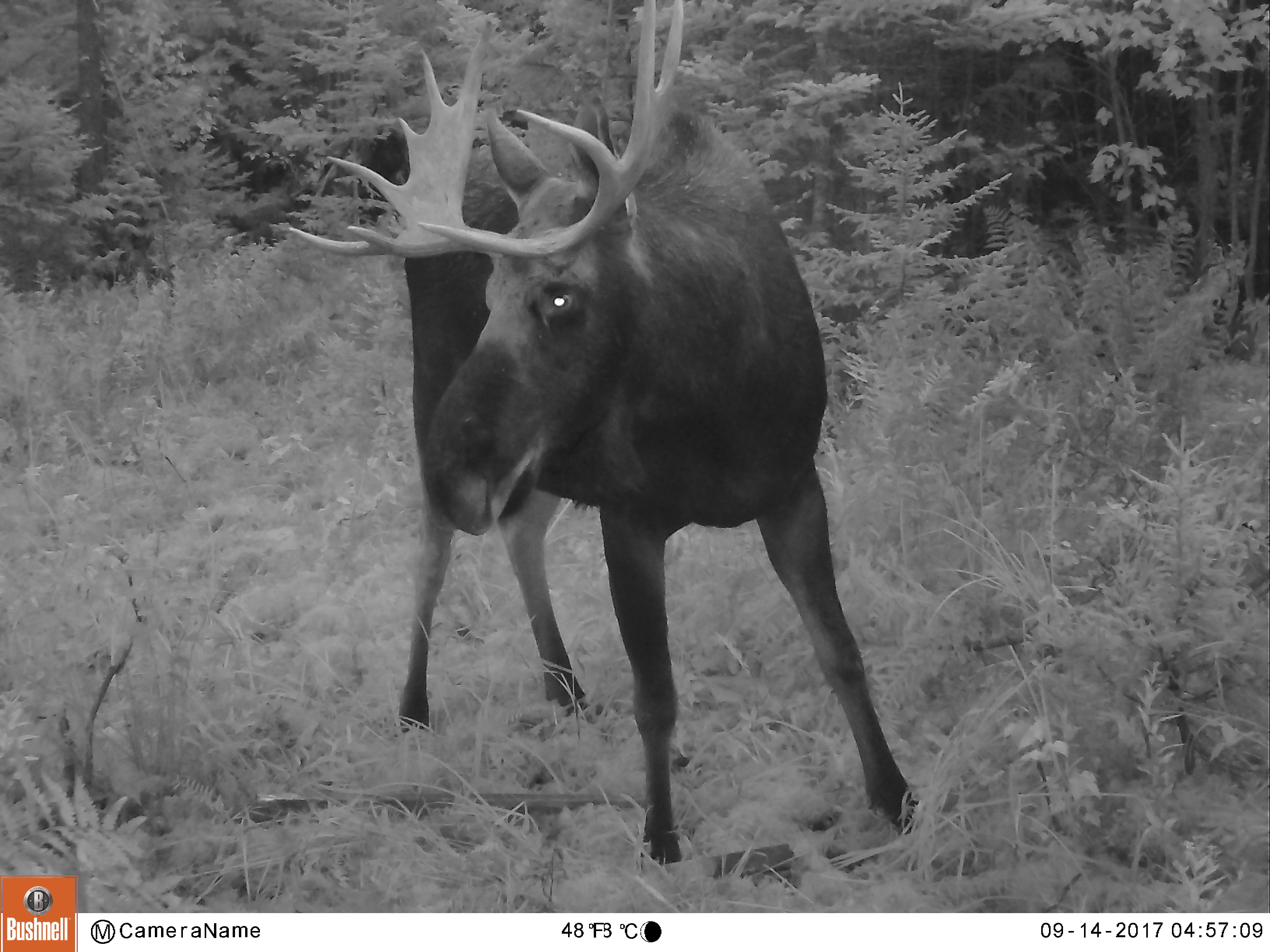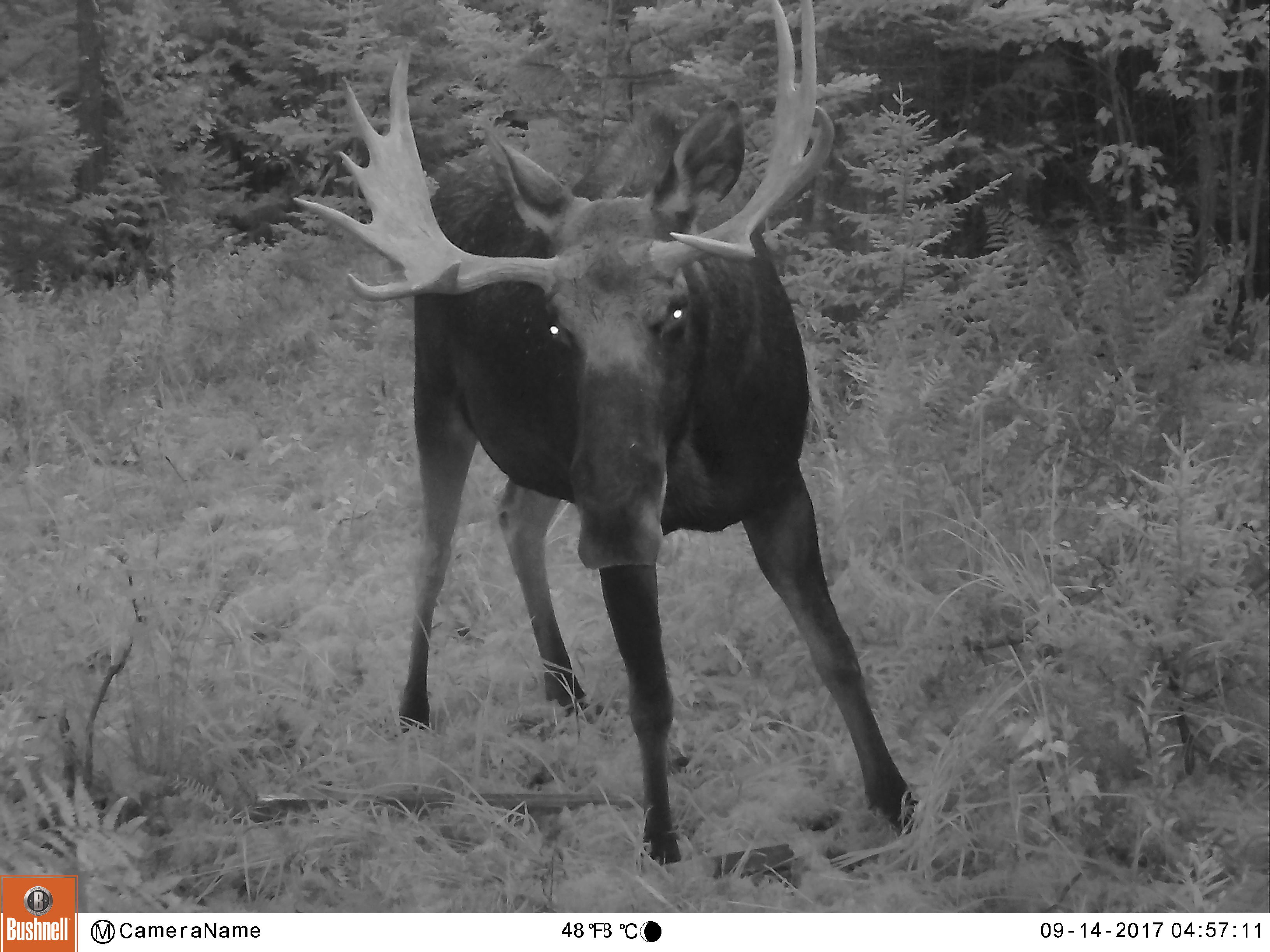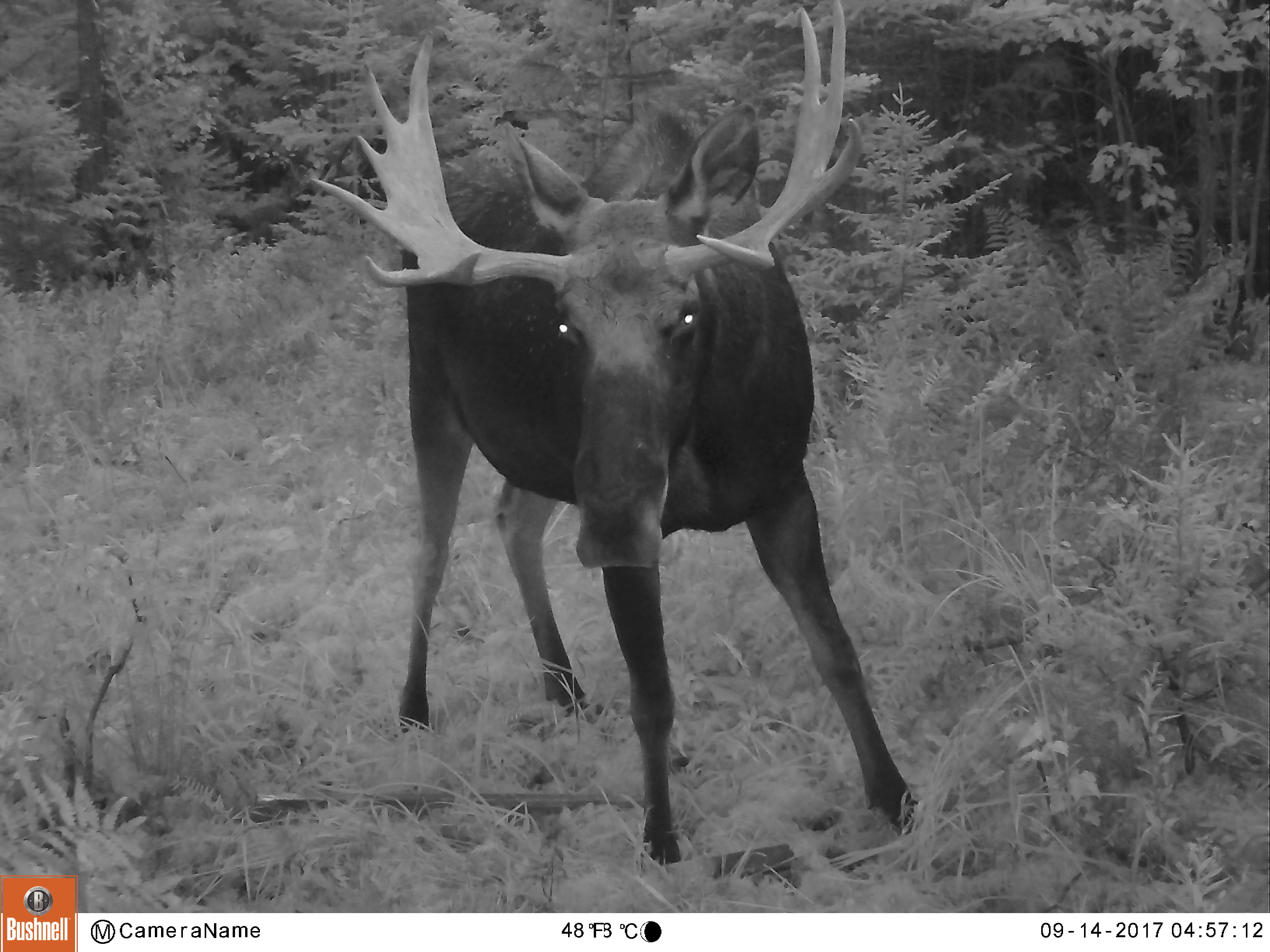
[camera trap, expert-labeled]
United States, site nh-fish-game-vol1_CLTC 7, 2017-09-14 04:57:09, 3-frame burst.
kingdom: Animalia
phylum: Chordata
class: Mammalia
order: Artiodactyla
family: Cervidae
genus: Alces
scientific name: Alces alces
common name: moose